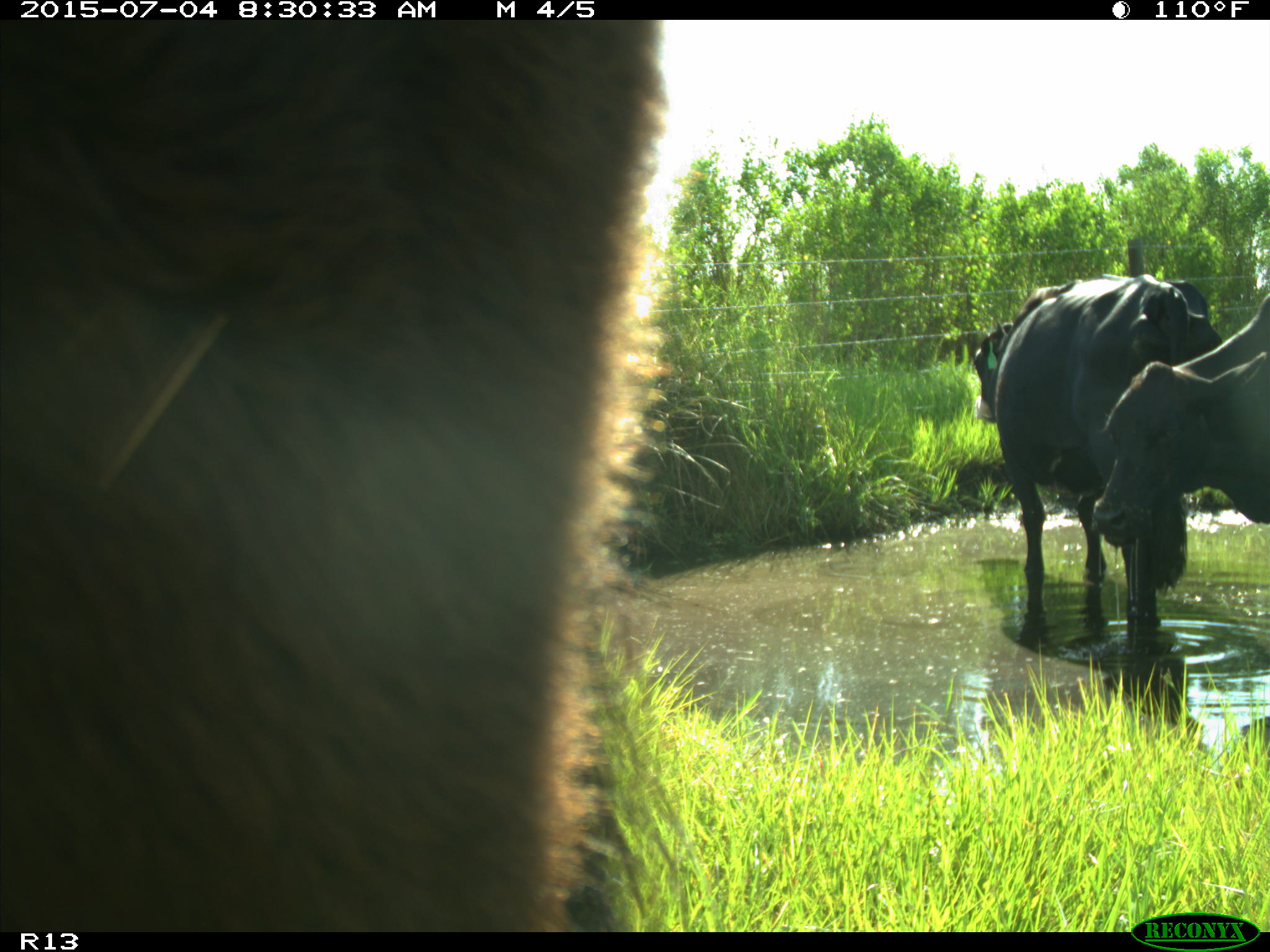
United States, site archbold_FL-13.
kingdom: Animalia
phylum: Chordata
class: Mammalia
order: Artiodactyla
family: Bovidae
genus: Bos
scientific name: Bos taurus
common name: domestic cow